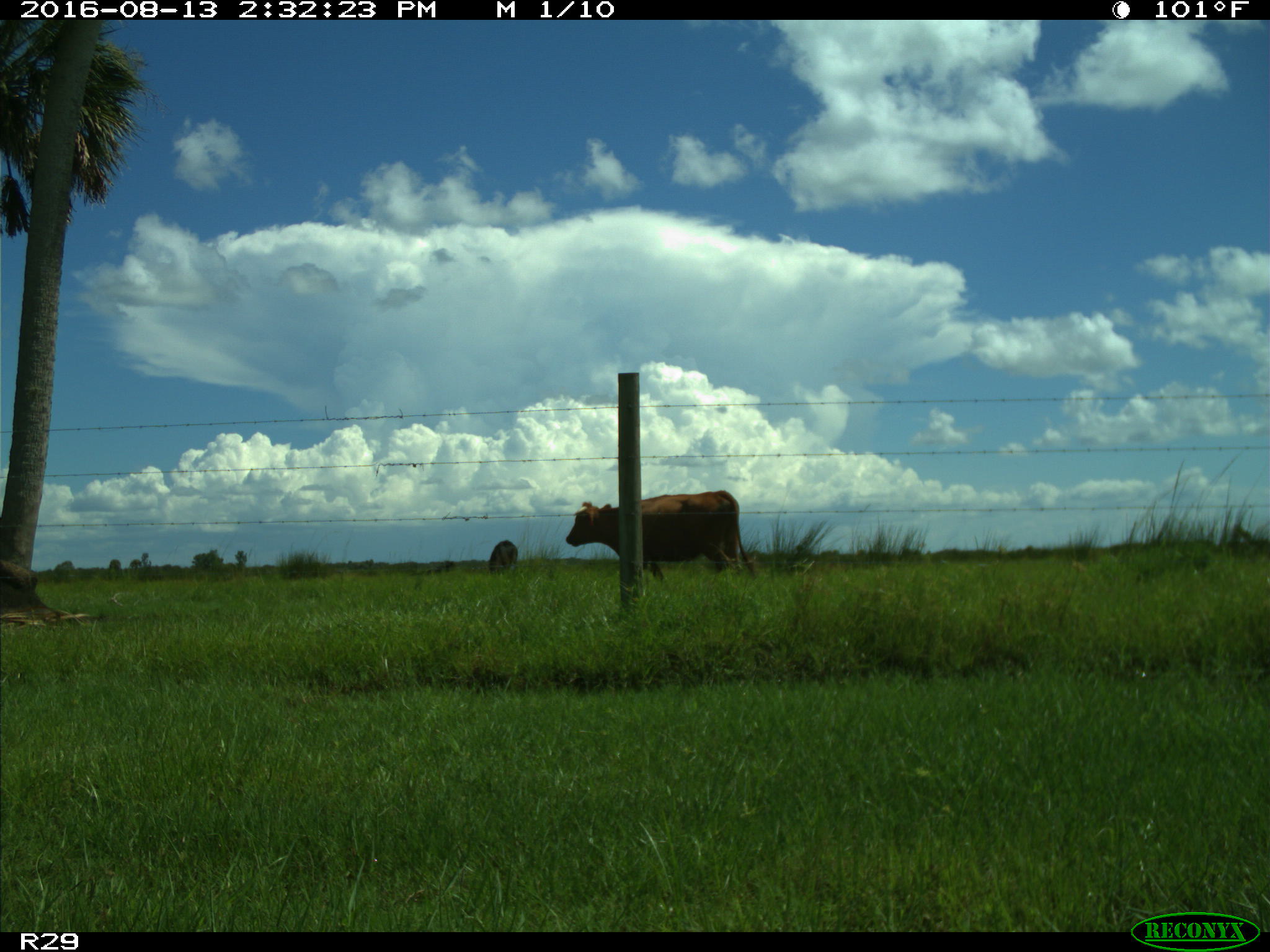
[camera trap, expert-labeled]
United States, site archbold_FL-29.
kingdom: Animalia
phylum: Chordata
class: Mammalia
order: Artiodactyla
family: Bovidae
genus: Bos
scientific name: Bos taurus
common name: domestic cow